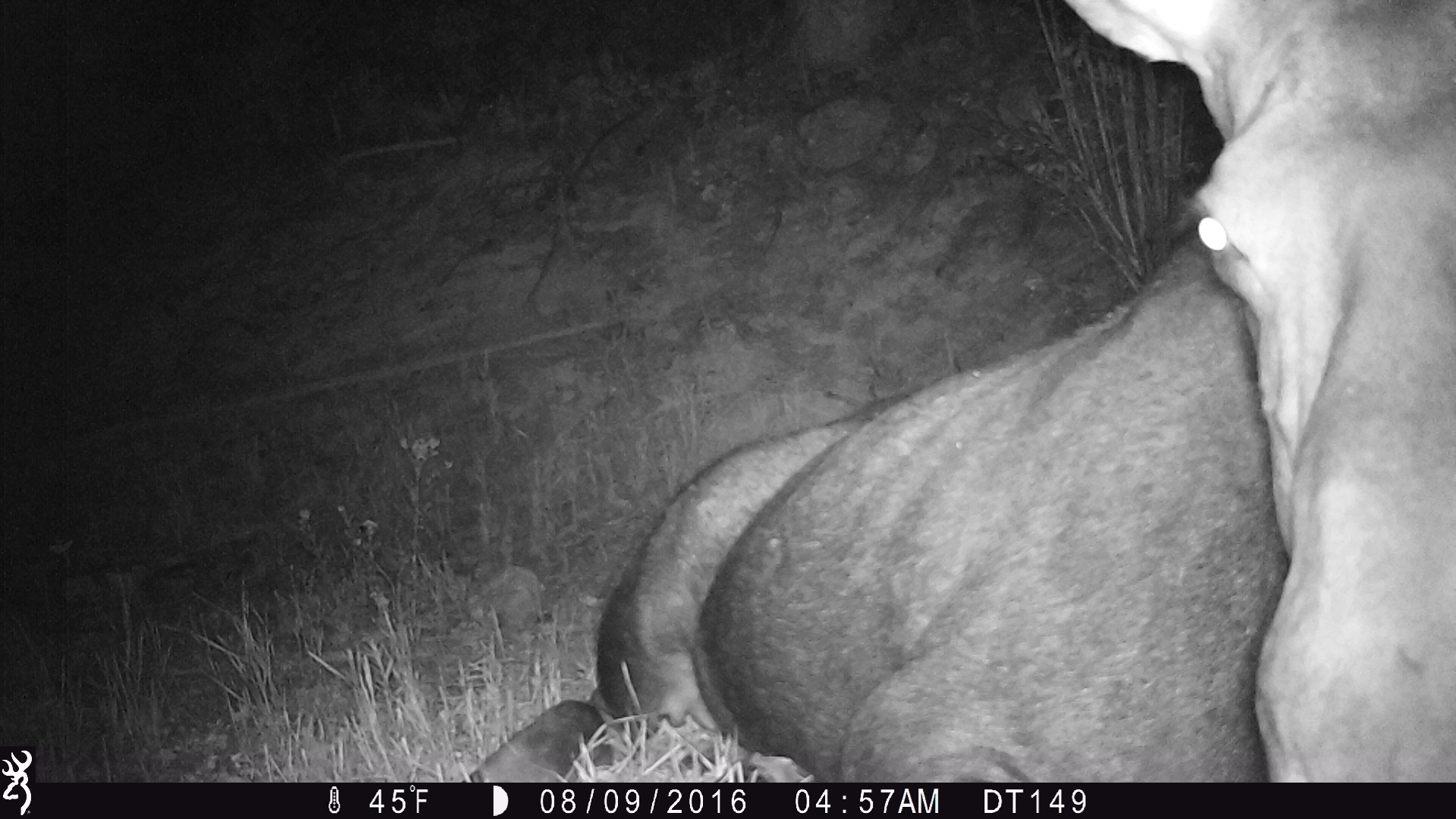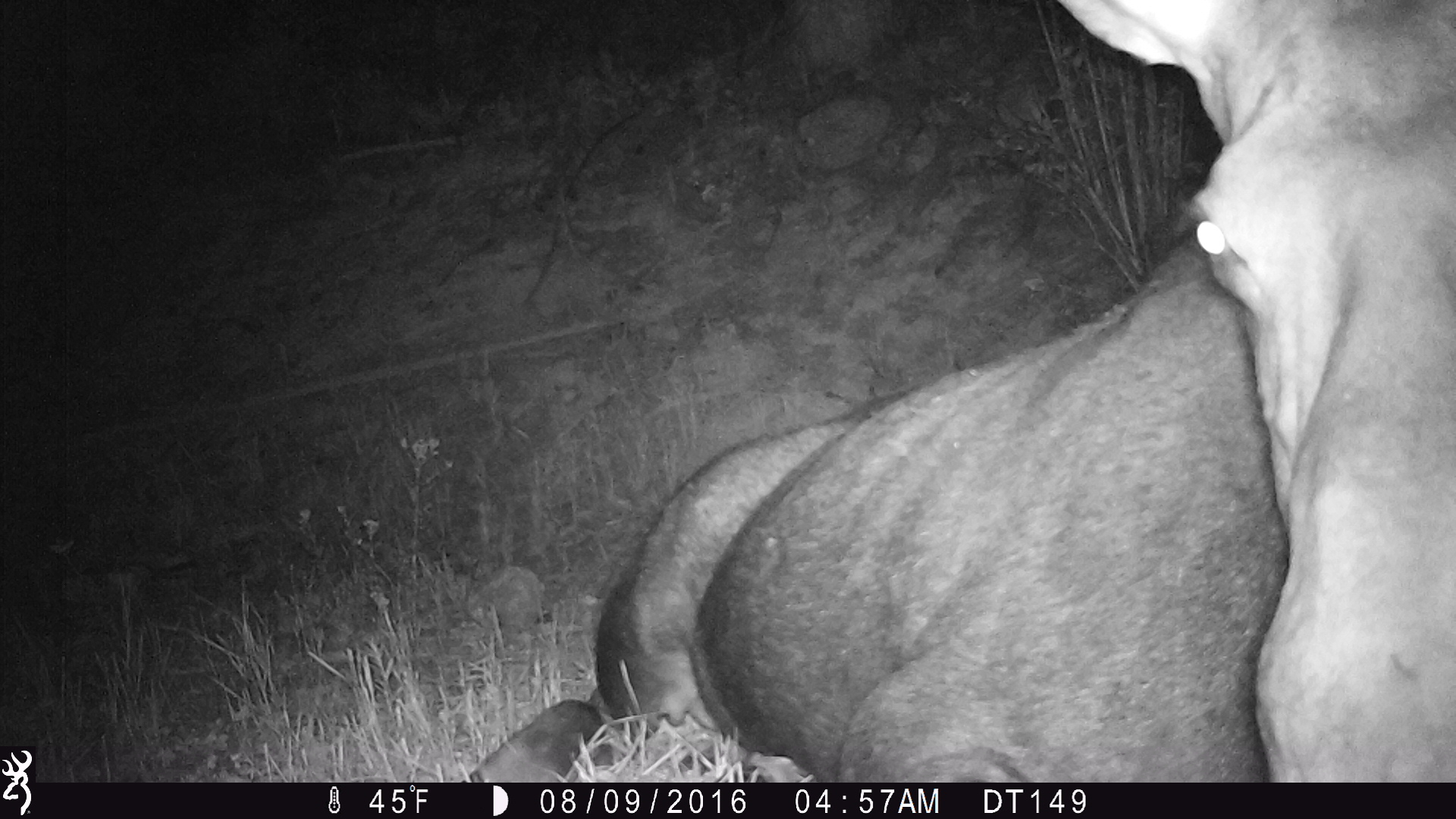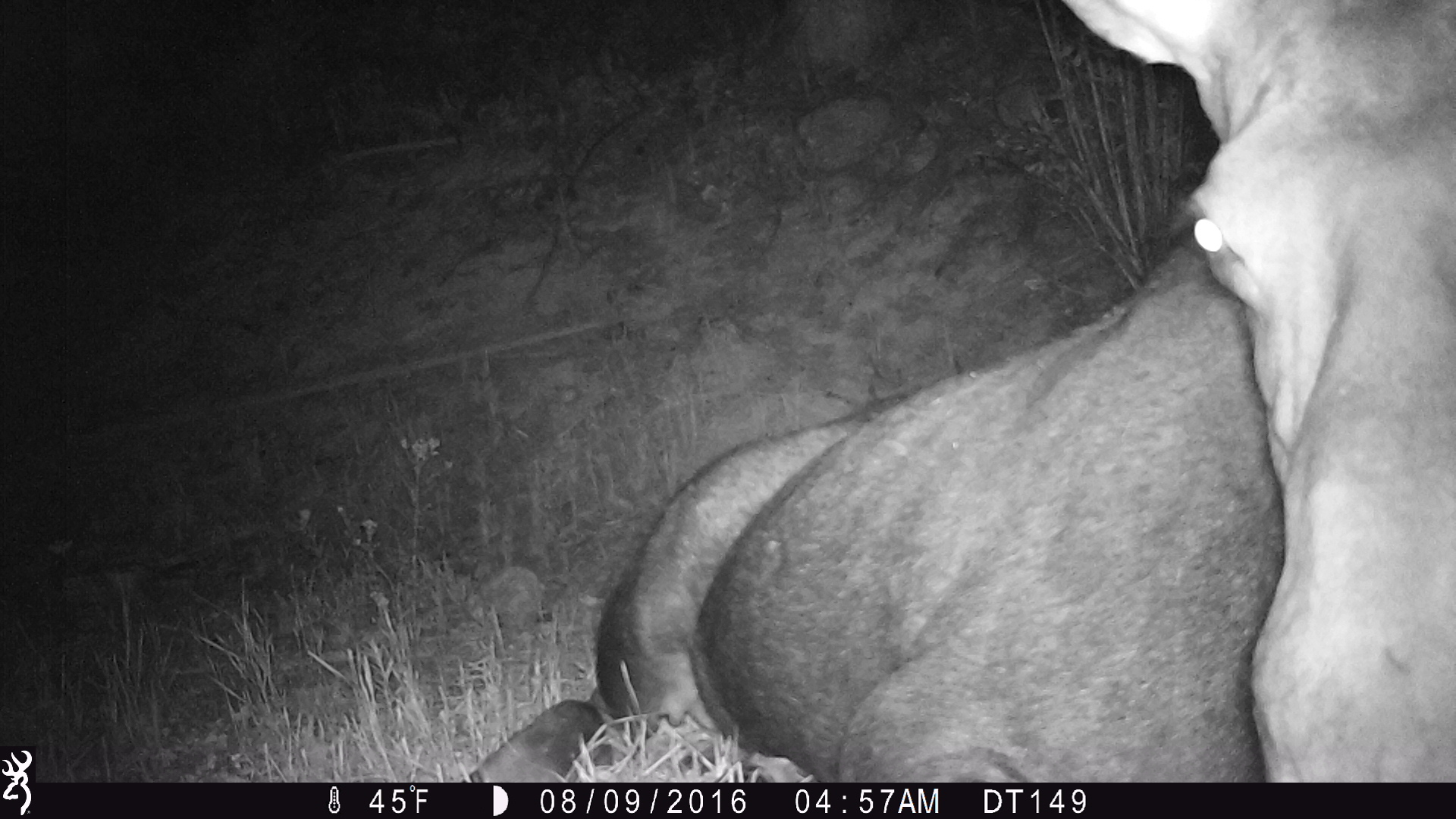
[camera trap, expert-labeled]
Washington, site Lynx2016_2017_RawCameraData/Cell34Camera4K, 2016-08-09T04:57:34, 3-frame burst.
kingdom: Animalia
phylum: Chordata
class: Mammalia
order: Artiodactyla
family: Cervidae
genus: Alces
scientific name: Alces alces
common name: moose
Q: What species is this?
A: Alces alces (moose).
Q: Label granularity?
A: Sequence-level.